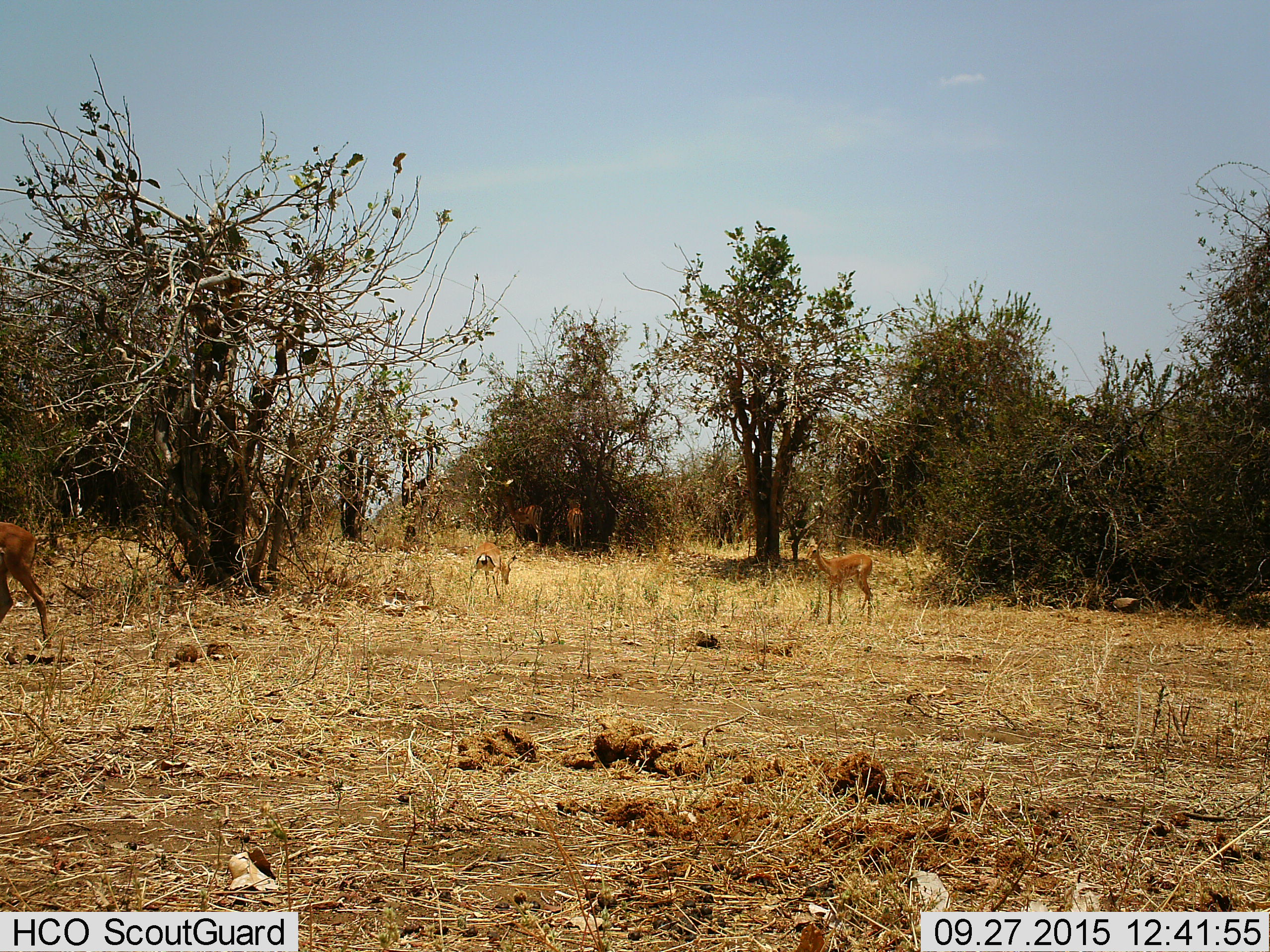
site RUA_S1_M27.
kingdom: Animalia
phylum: Chordata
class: Mammalia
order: Artiodactyla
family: Bovidae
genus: Aepyceros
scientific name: Aepyceros melampus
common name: impala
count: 5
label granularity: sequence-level